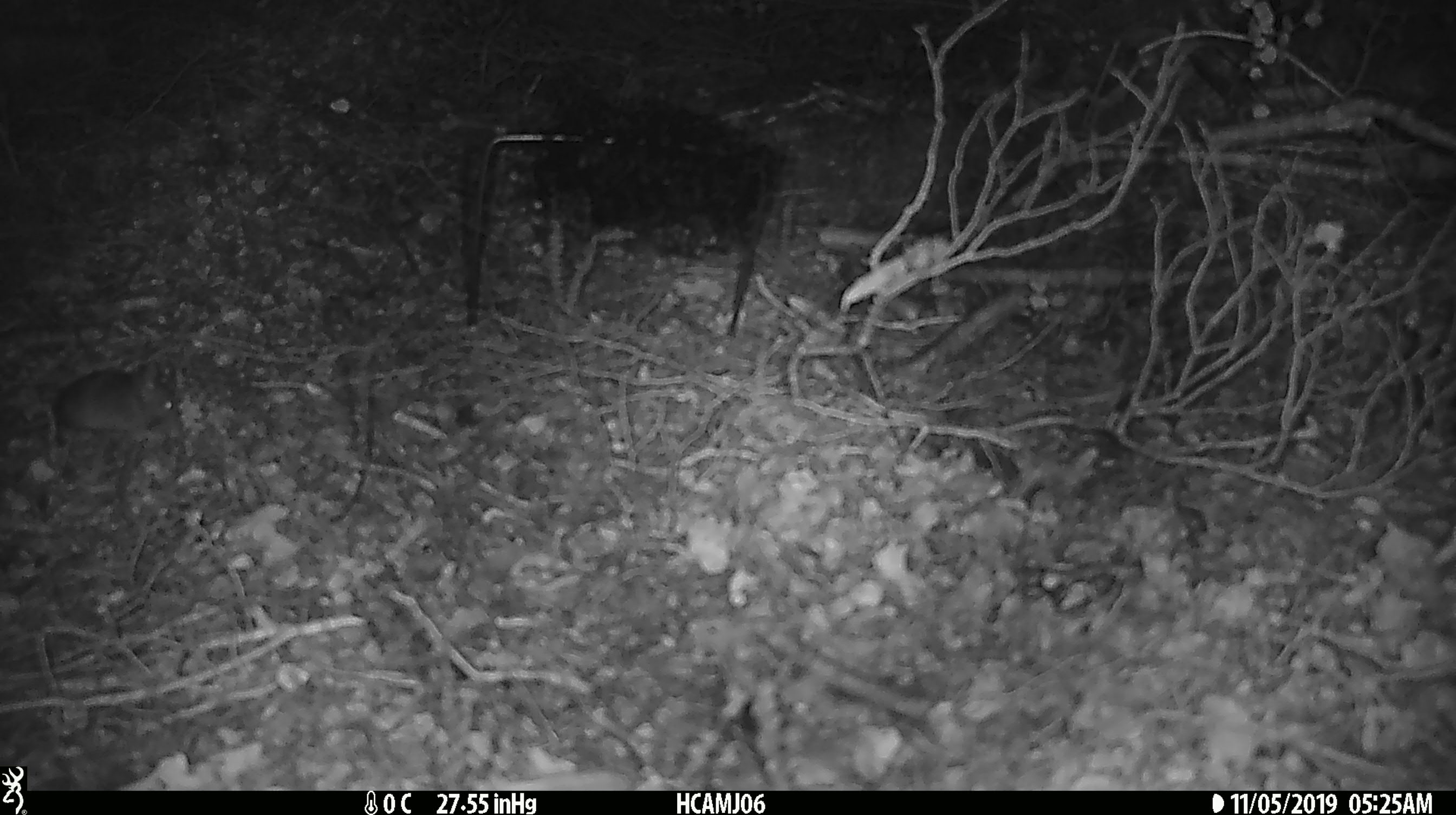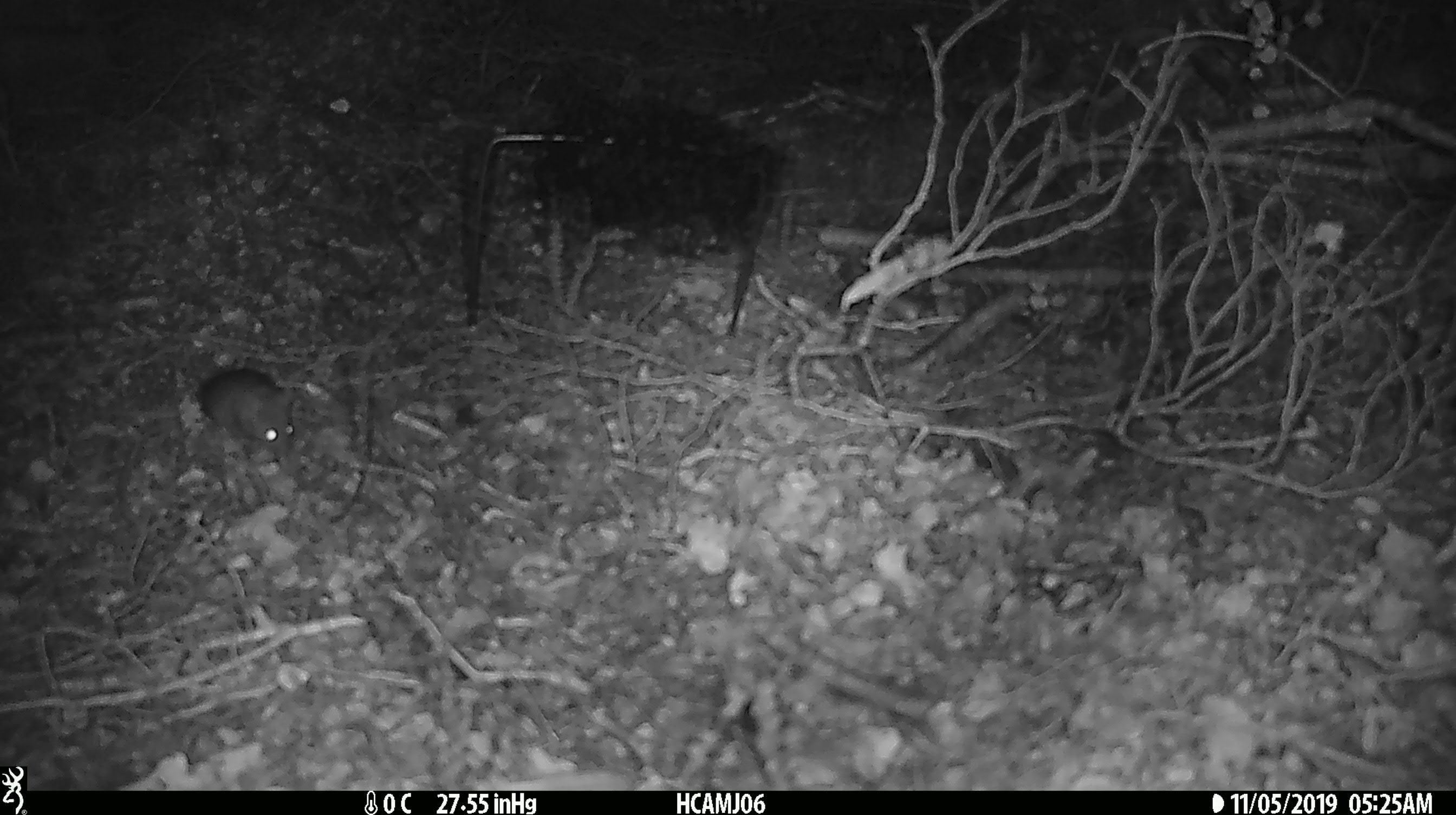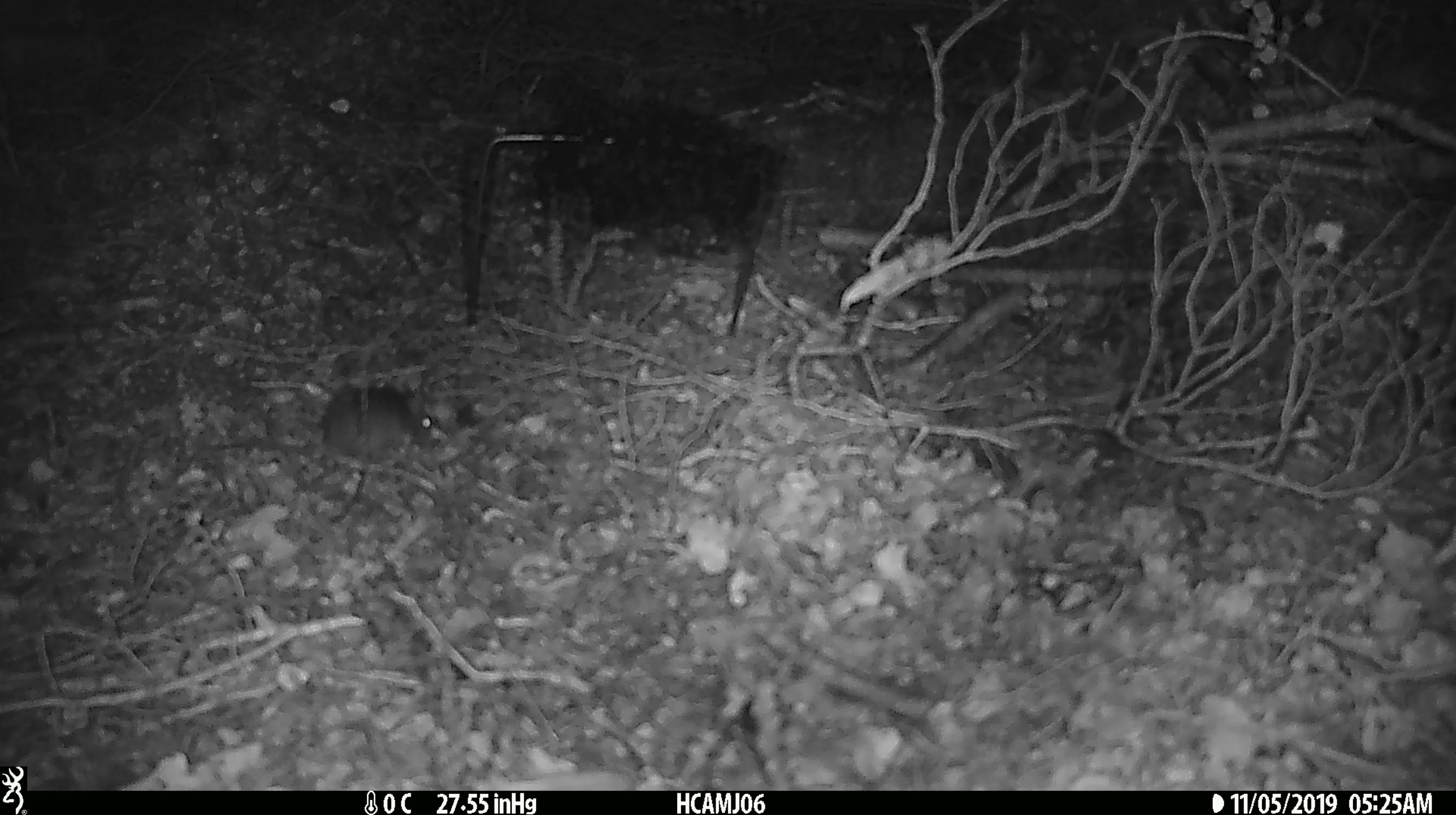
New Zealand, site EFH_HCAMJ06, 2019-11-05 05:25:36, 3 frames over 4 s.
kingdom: Animalia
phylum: Chordata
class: Mammalia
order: Rodentia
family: Muridae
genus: Mus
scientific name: Mus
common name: mouse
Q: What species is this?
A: Mouse (Mus).